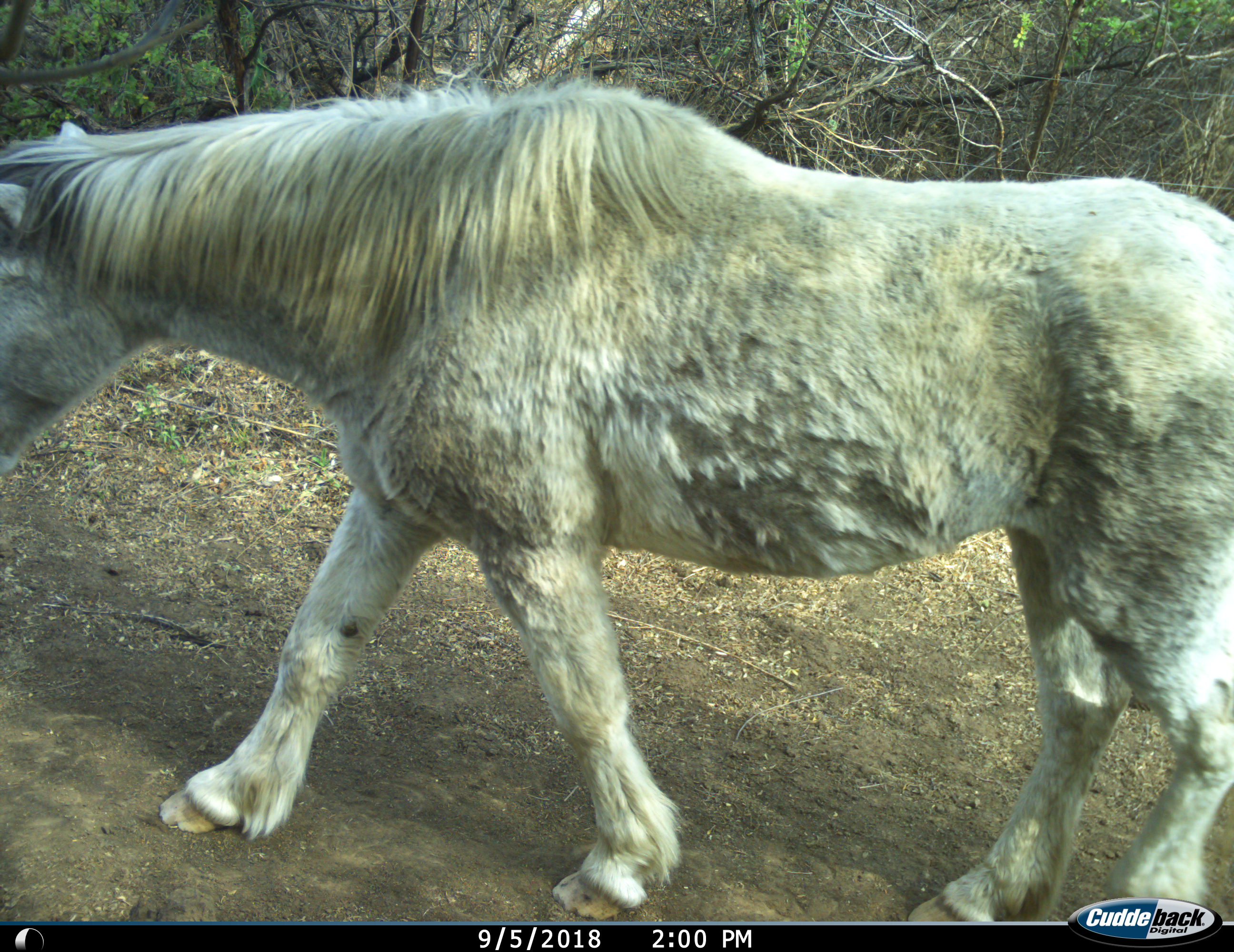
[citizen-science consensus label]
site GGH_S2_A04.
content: unidentified animal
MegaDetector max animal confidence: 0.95